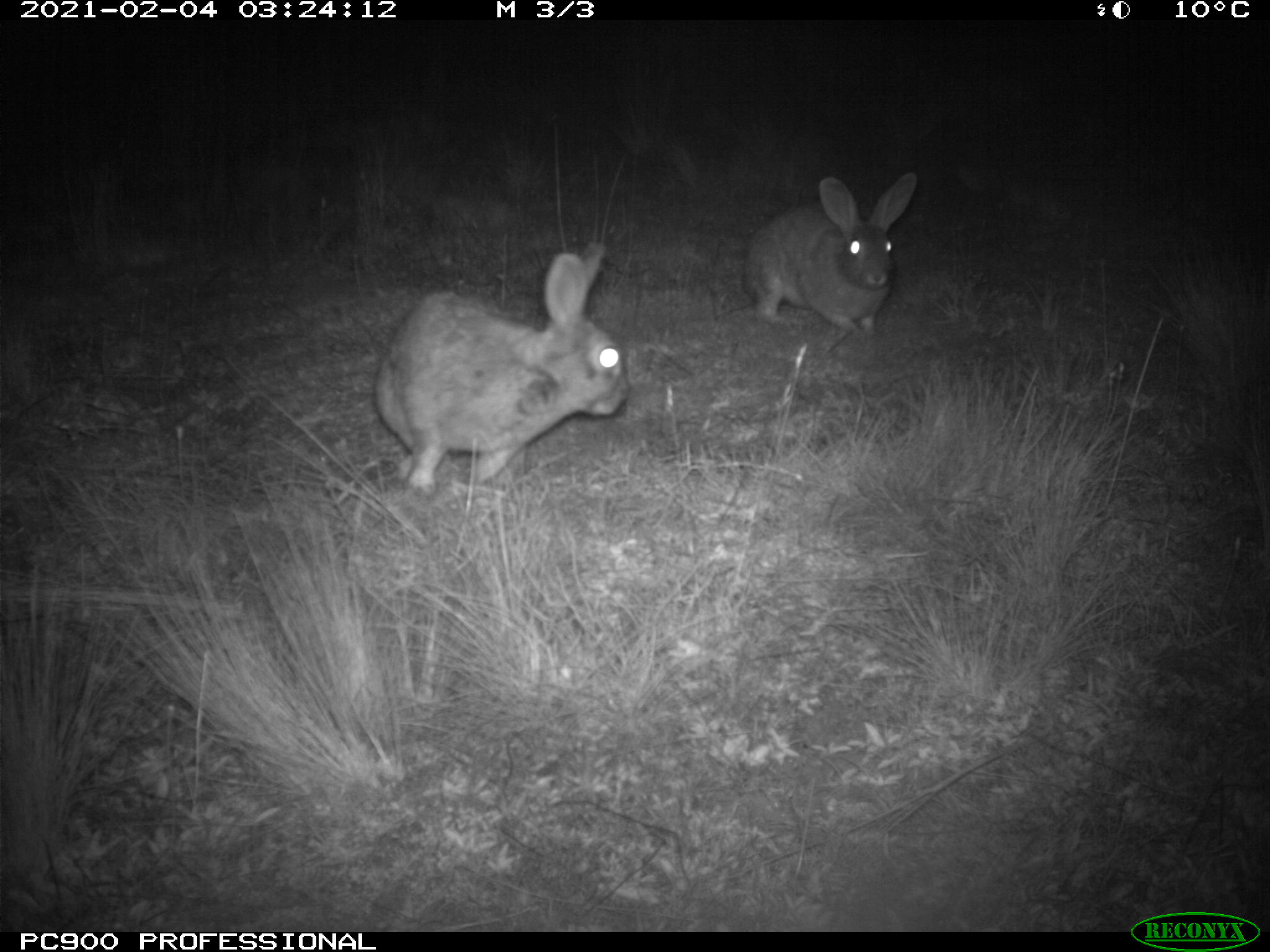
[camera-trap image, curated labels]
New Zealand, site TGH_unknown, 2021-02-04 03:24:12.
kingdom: Animalia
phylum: Chordata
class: Mammalia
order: Lagomorpha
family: Leporidae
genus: Oryctolagus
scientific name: Oryctolagus cuniculus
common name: european rabbit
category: rabbit